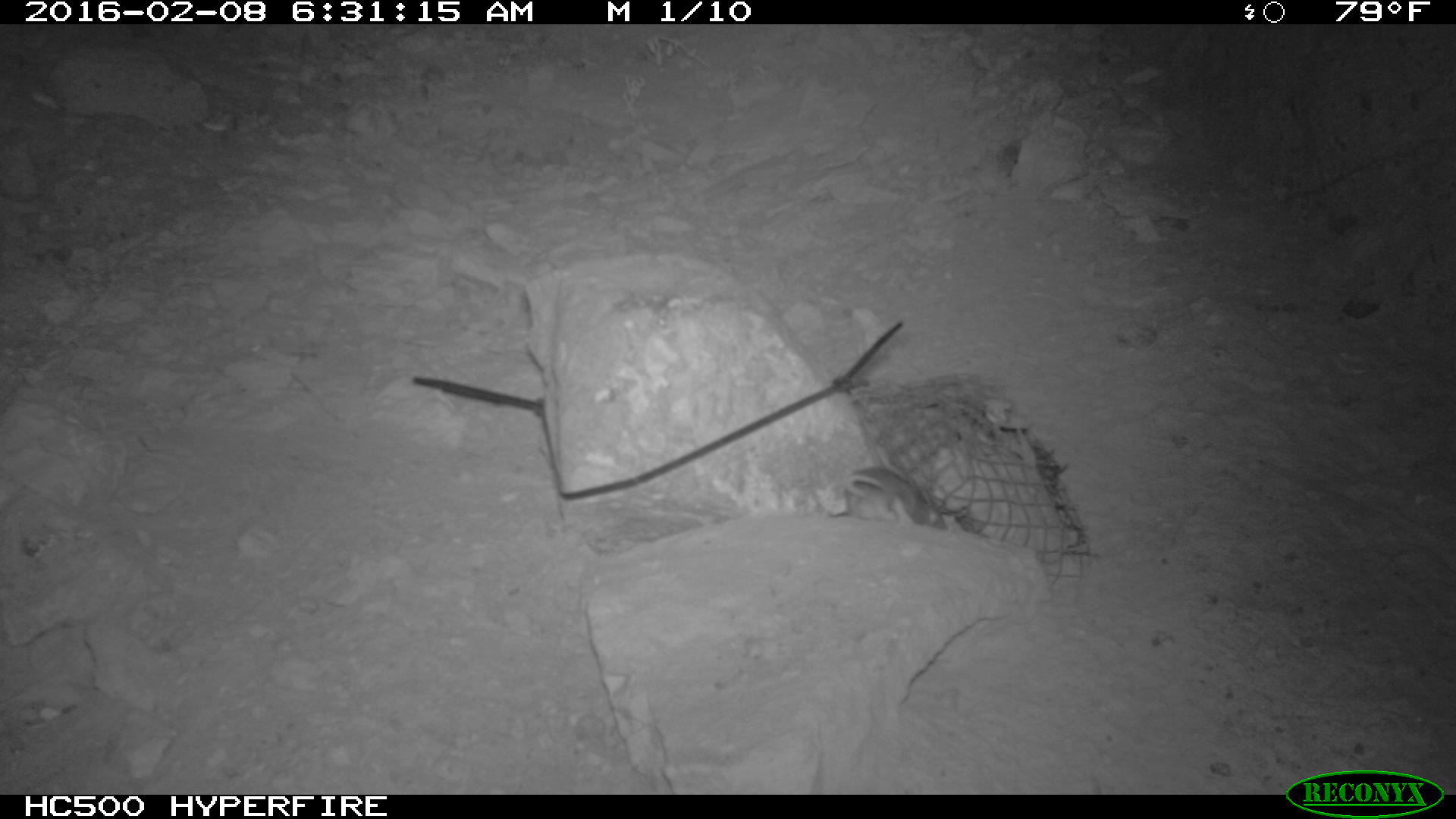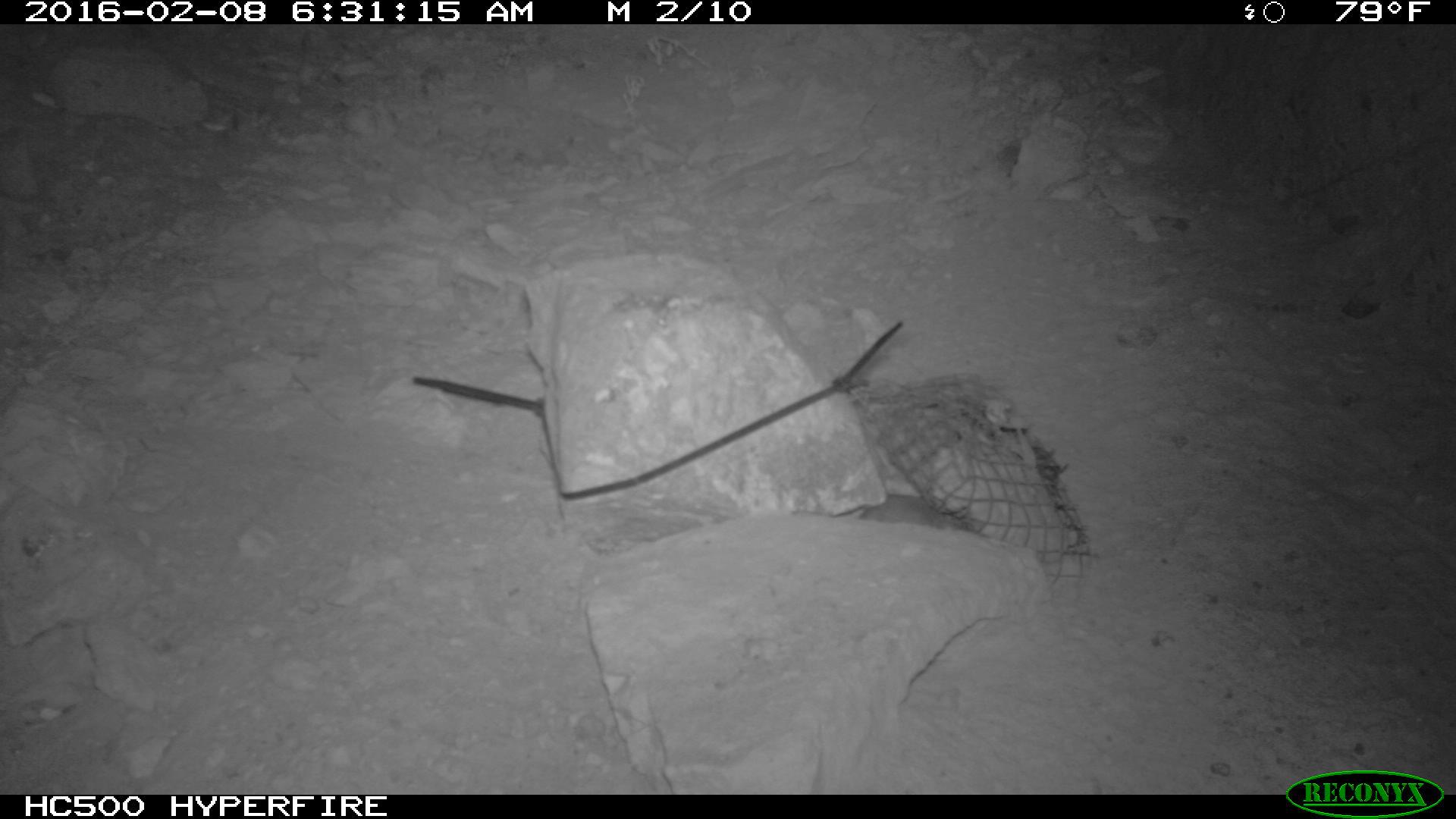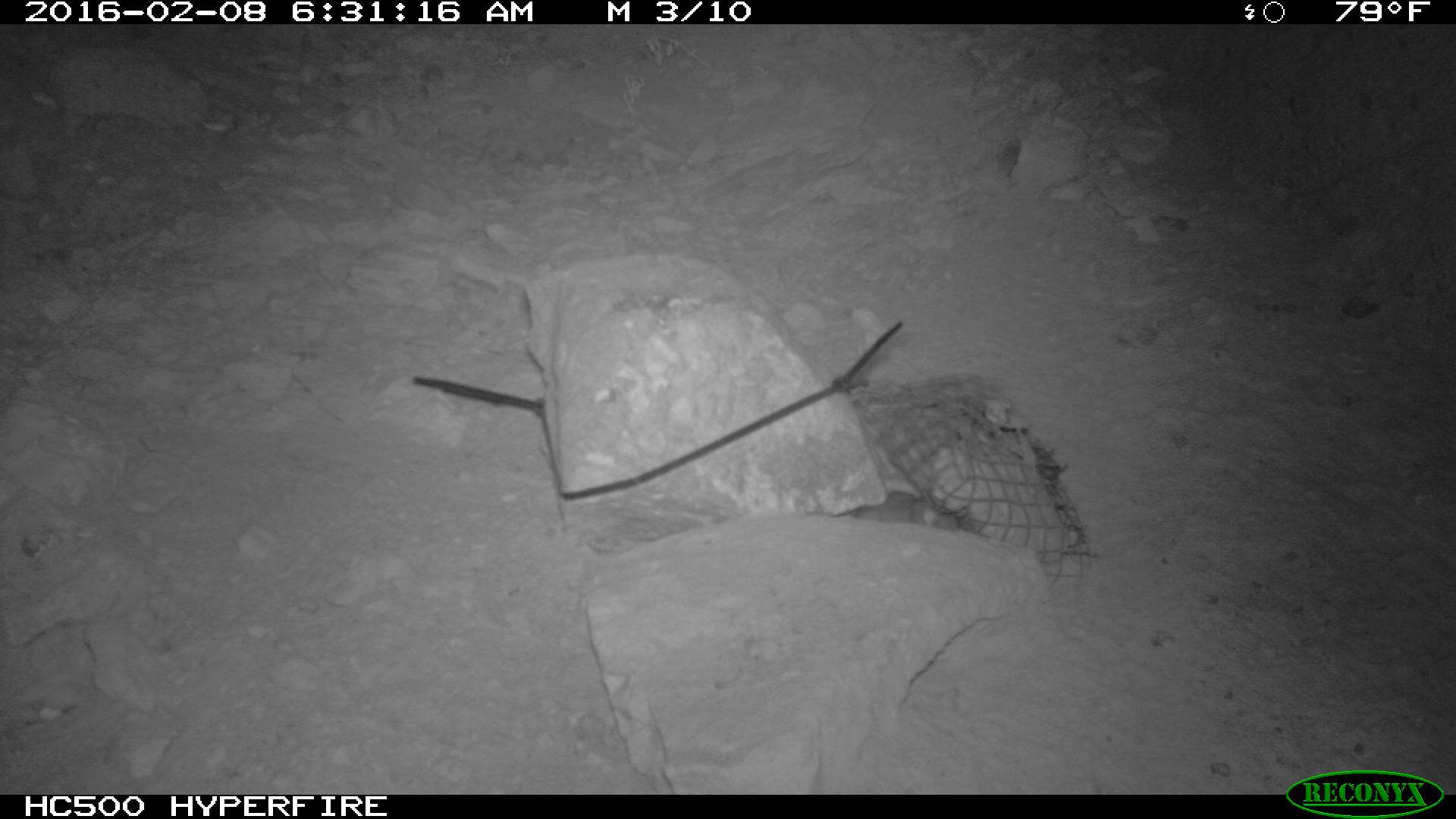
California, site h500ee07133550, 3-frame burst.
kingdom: Animalia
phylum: Chordata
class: Mammalia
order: Rodentia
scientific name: Rodentia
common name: rodent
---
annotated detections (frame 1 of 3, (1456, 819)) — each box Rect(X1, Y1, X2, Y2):
rodent: Rect(845, 466, 945, 527)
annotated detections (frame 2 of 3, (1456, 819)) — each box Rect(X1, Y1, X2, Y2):
rodent: Rect(789, 490, 970, 533)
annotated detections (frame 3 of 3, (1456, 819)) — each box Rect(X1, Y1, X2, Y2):
rodent: Rect(853, 491, 958, 529)